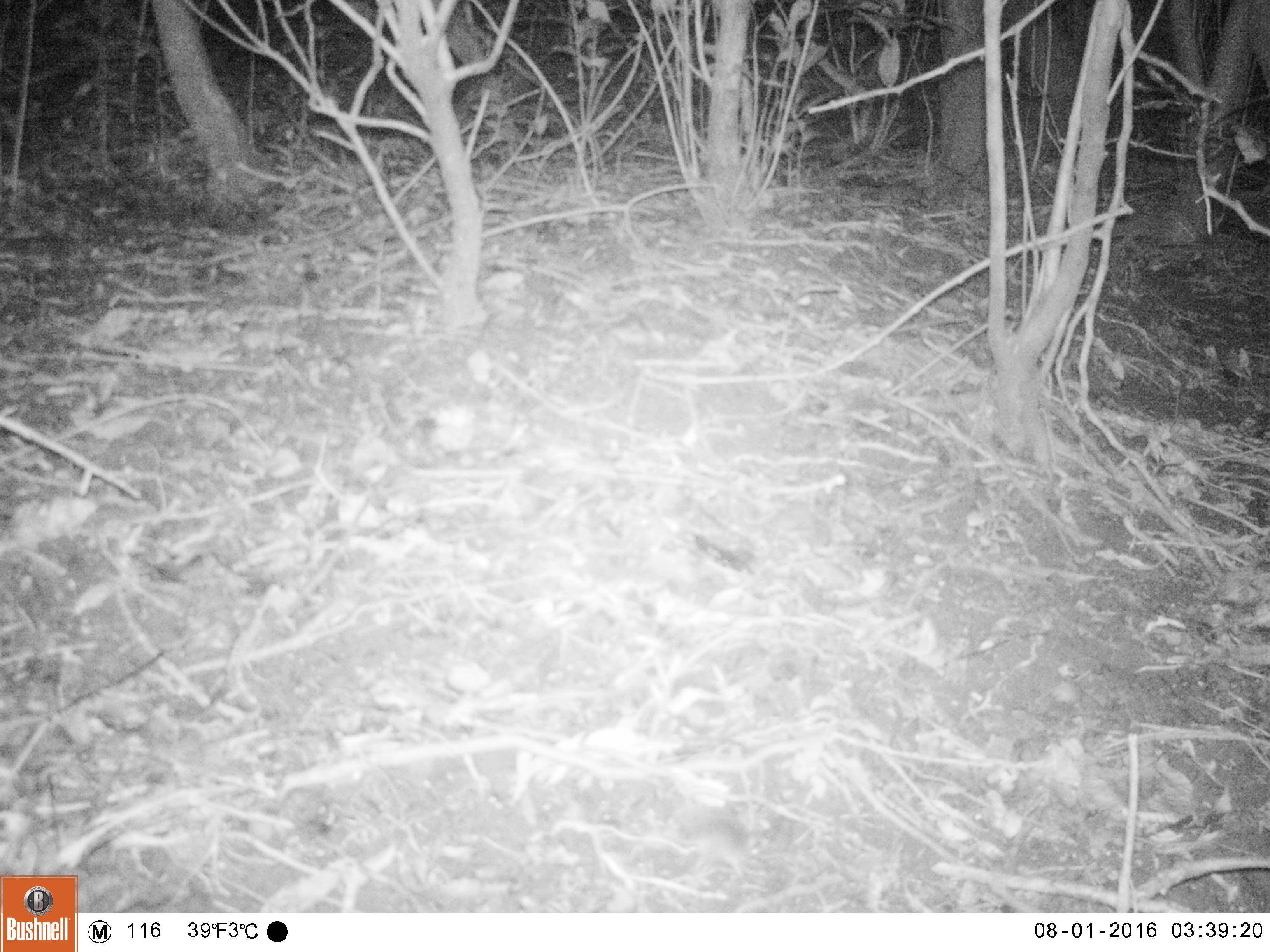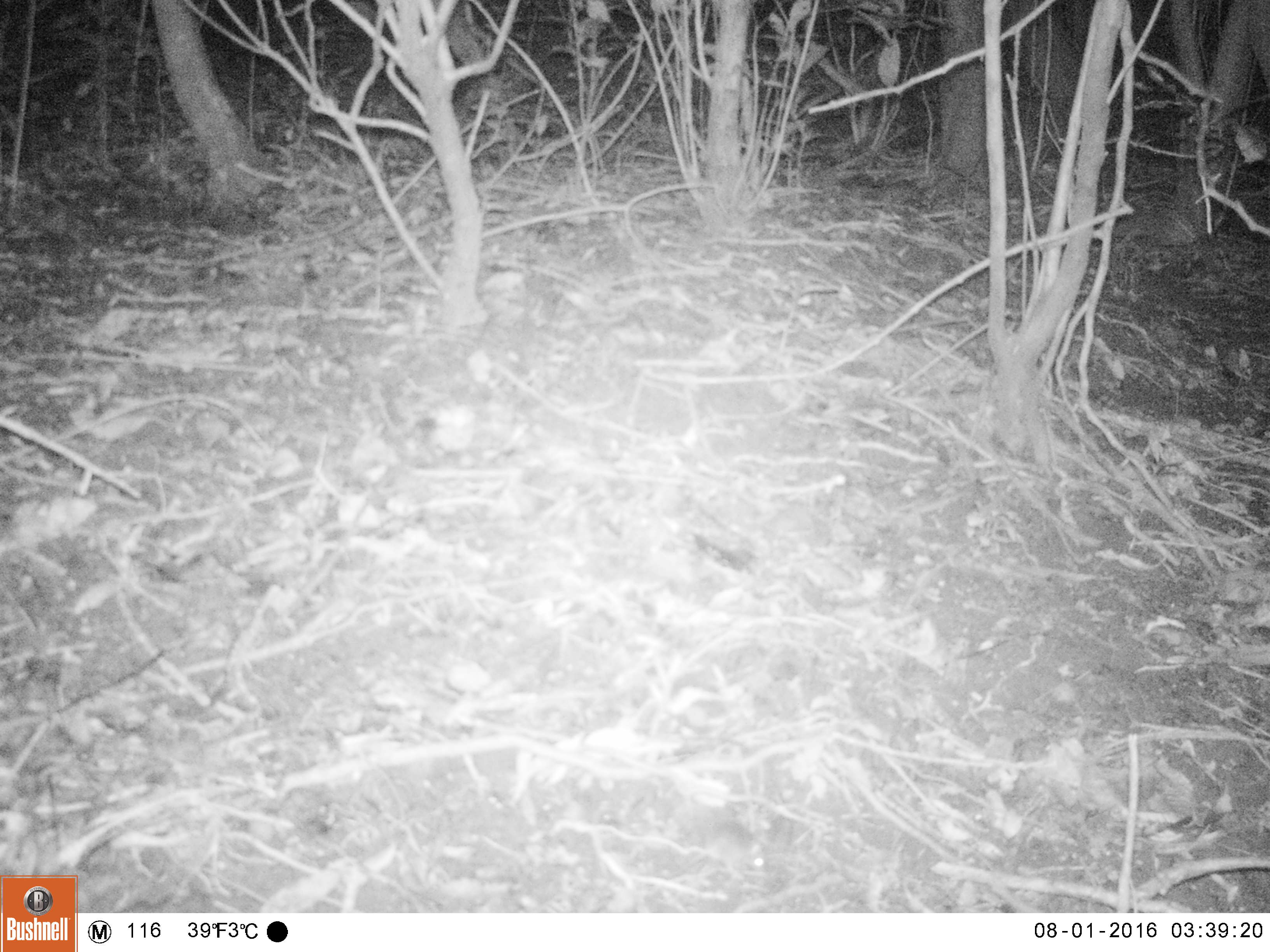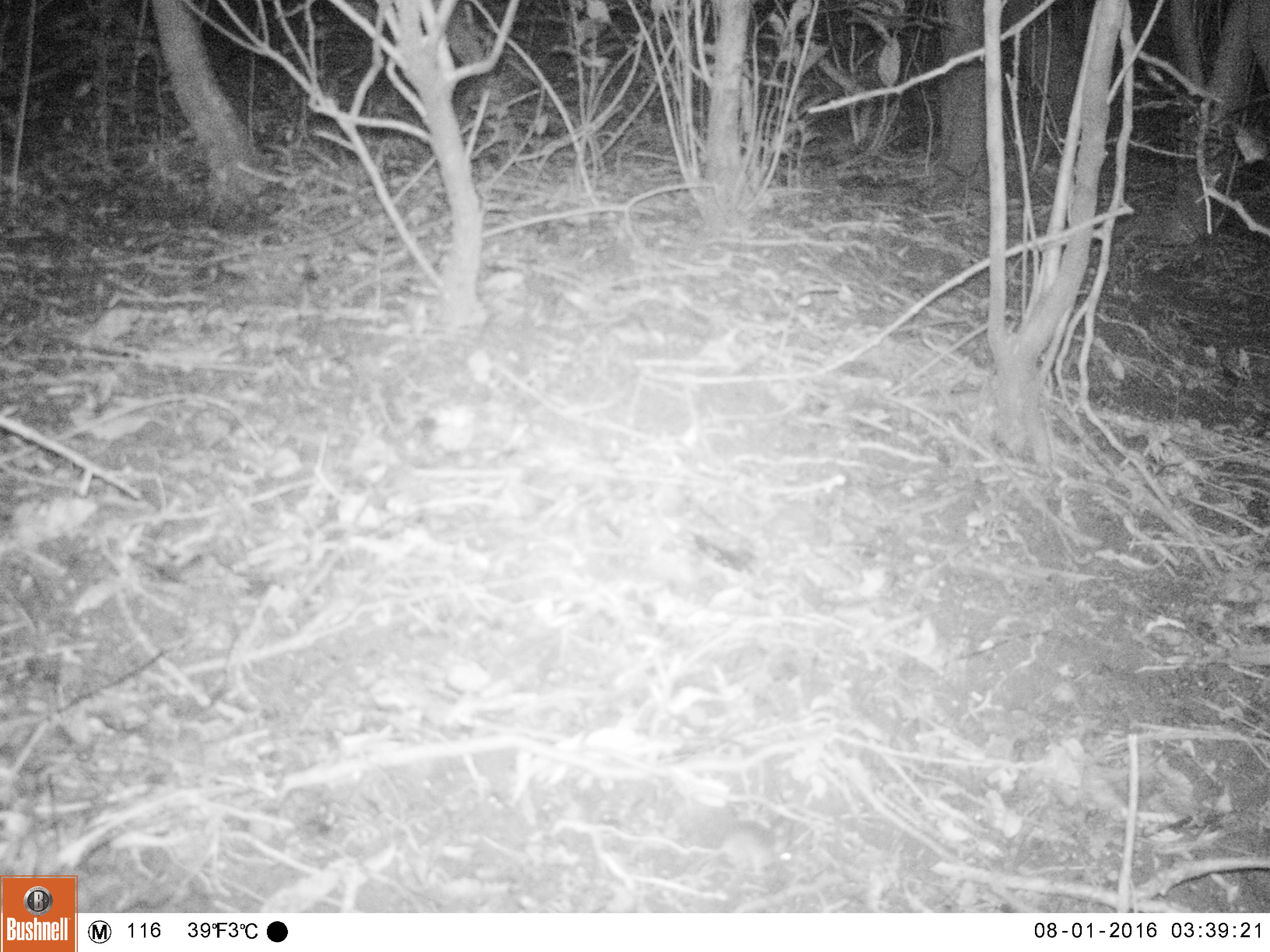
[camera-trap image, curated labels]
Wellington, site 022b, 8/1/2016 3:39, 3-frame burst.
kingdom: Animalia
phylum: Chordata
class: Mammalia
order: Rodentia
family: Muridae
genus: Mus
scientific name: Mus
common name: mouse